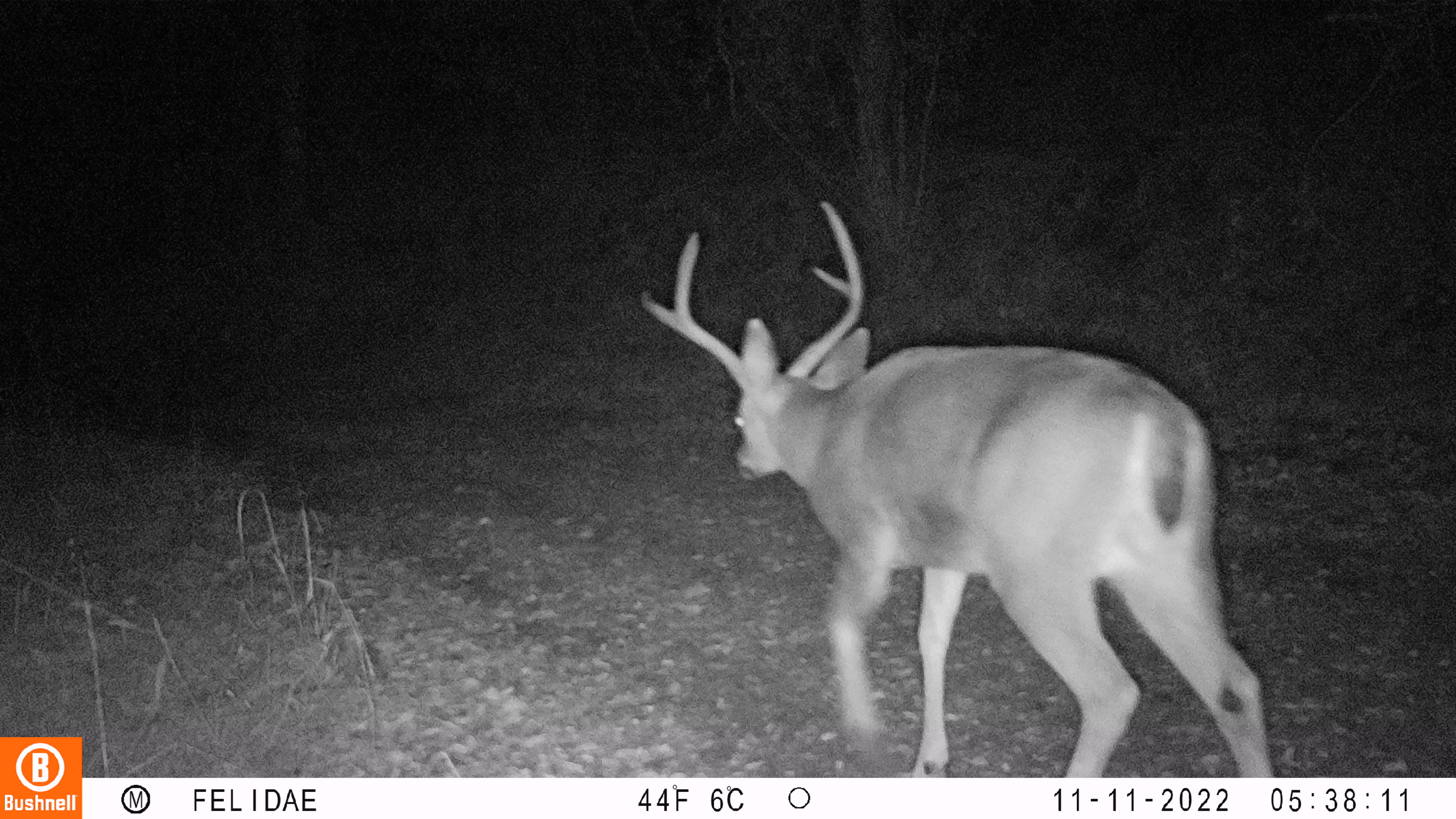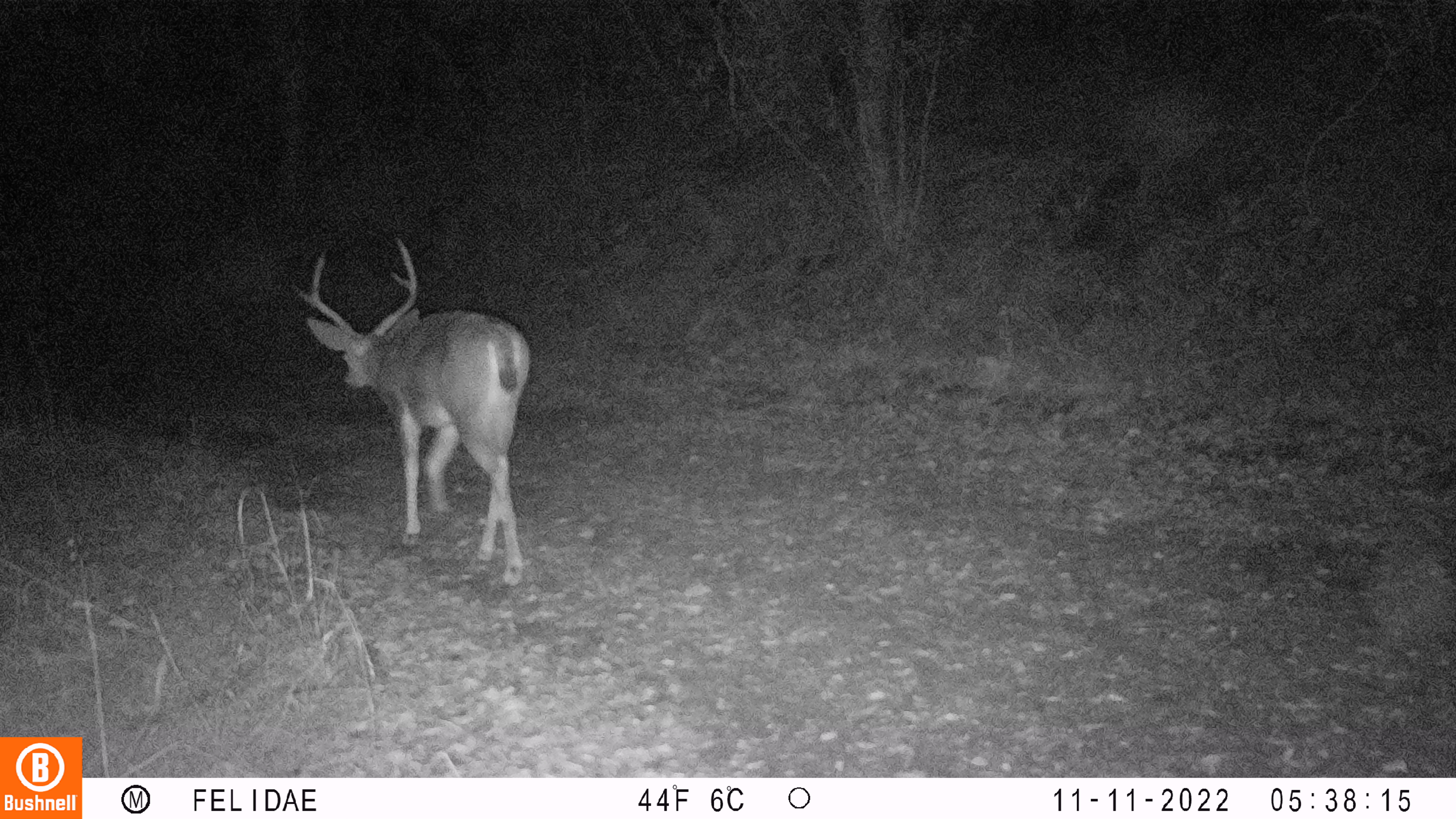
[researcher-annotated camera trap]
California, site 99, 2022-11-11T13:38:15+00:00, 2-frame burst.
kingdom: Animalia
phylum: Chordata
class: Mammalia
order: Artiodactyla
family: Cervidae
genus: Odocoileus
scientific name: Odocoileus hemionus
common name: mule deer